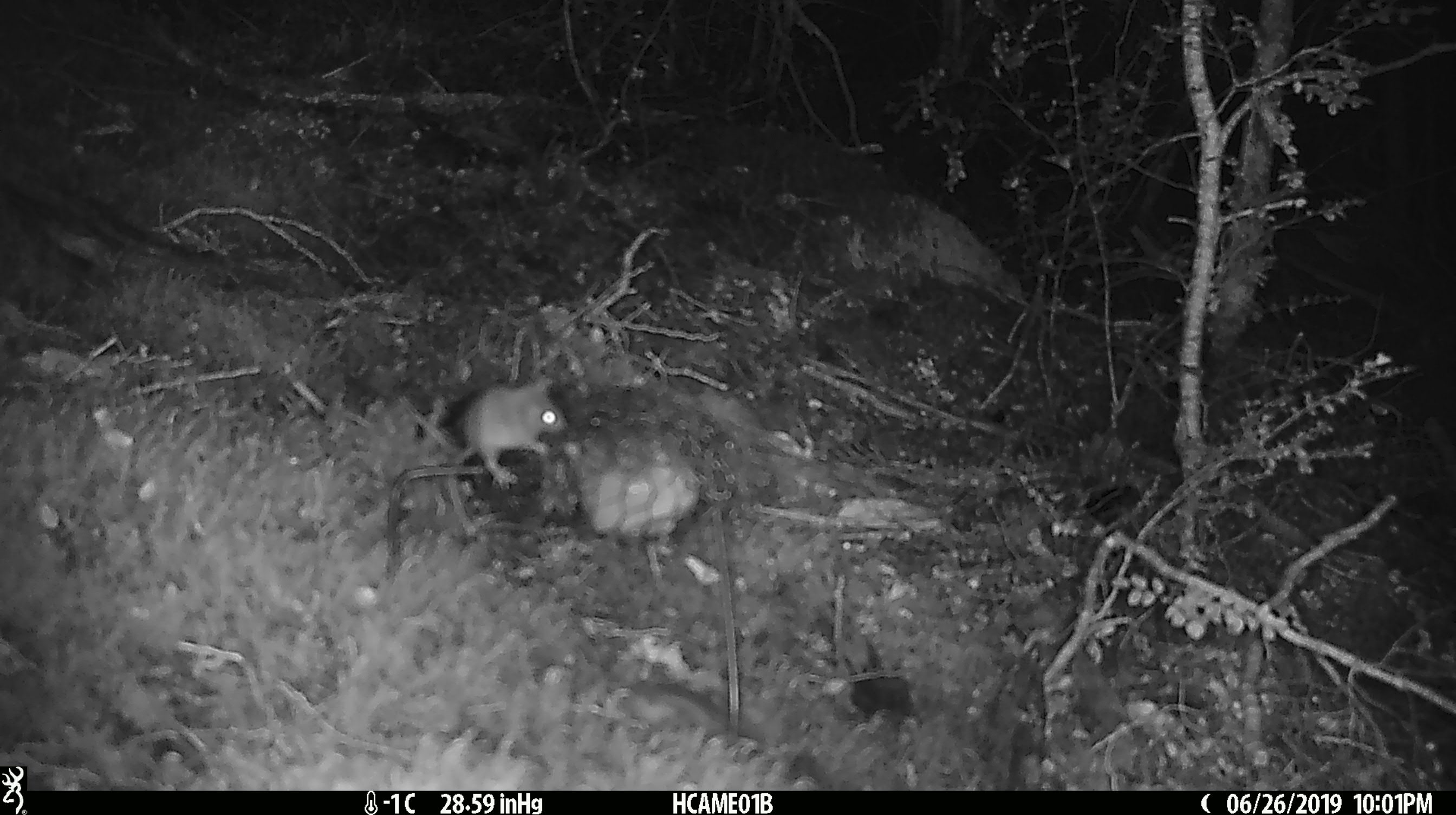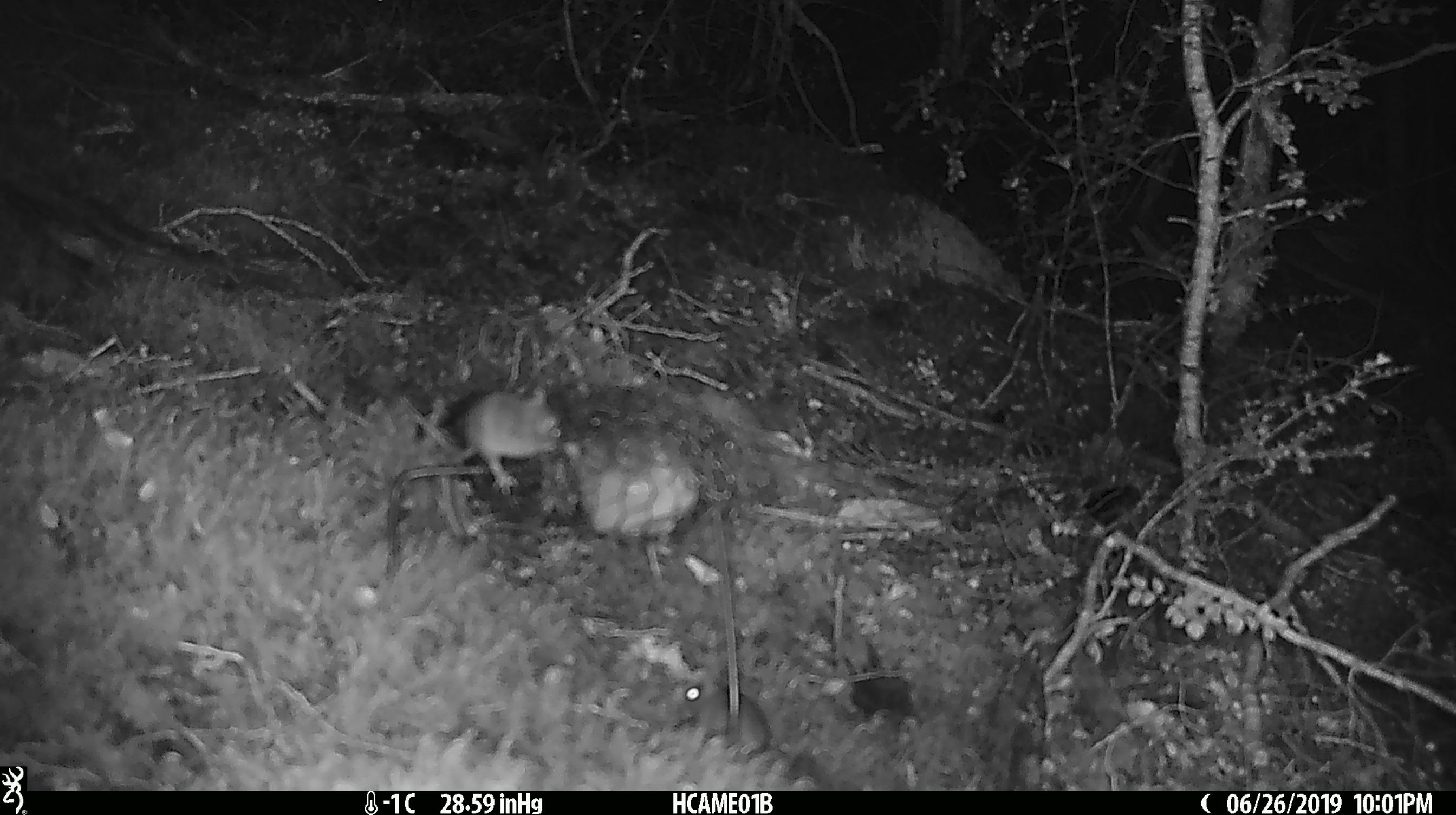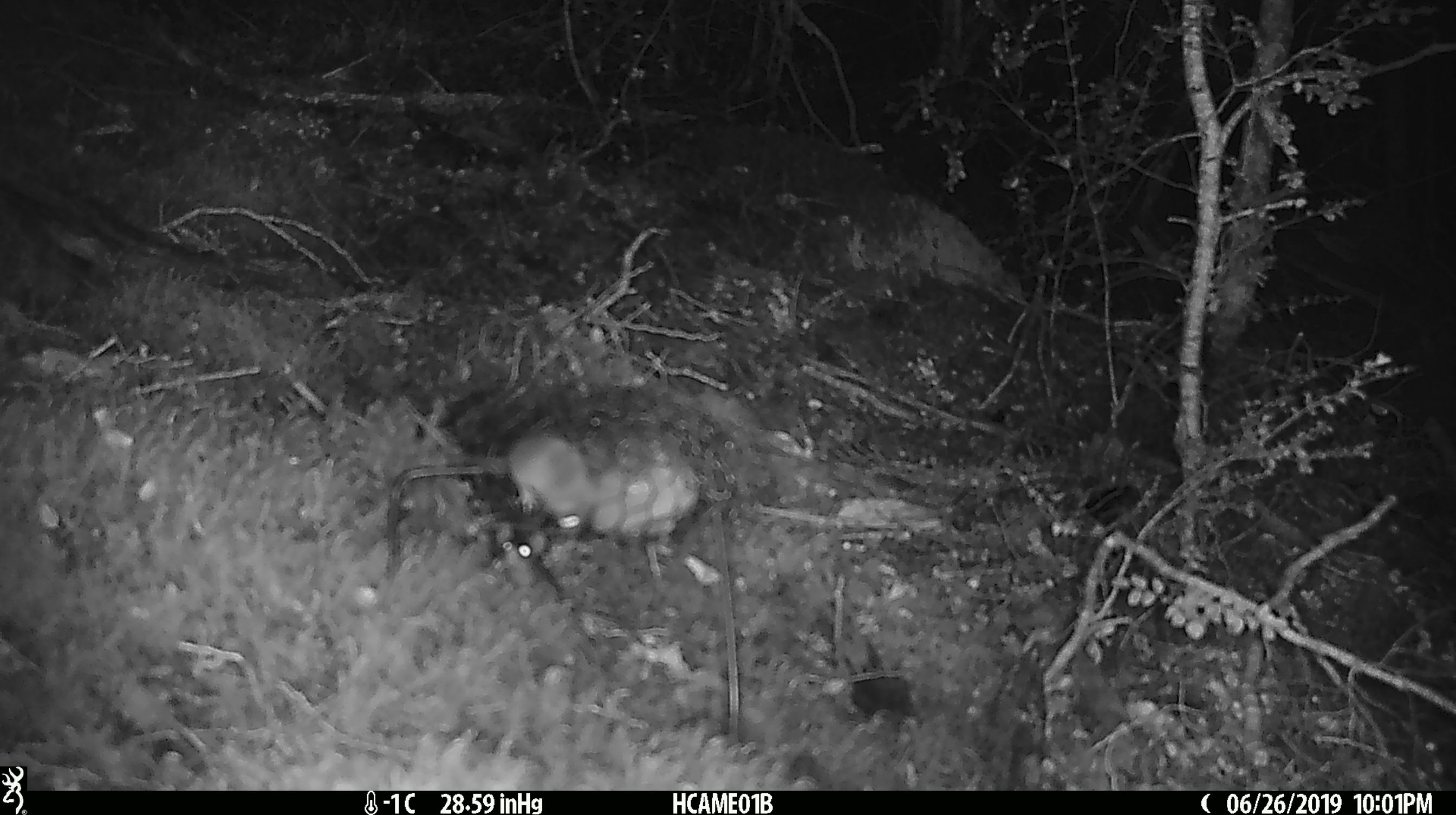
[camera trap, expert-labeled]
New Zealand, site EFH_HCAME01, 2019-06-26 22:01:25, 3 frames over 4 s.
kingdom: Animalia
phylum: Chordata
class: Mammalia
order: Rodentia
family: Muridae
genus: Mus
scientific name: Mus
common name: mouse